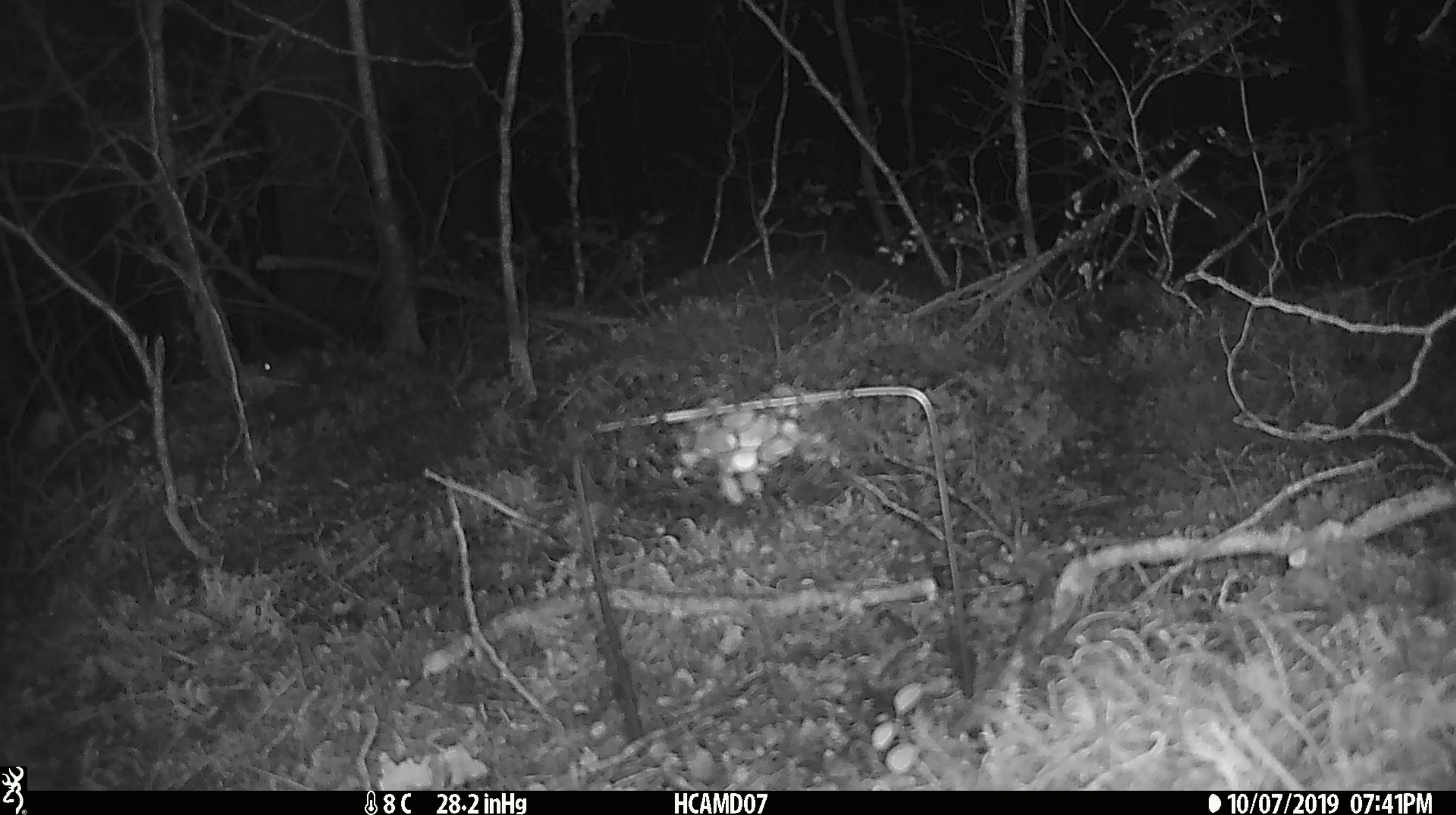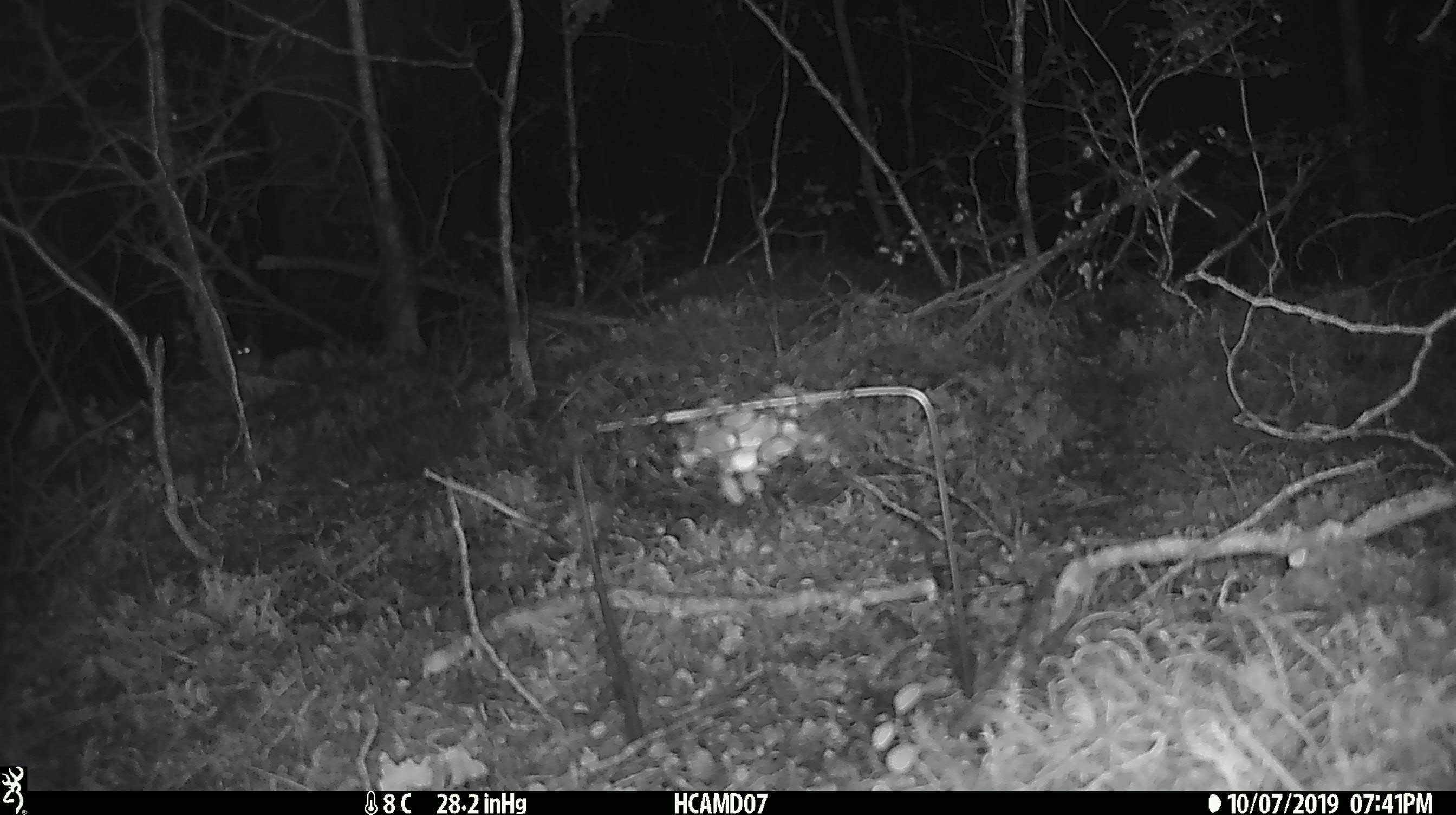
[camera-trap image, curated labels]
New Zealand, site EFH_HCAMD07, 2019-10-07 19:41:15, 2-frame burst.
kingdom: Animalia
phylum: Chordata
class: Mammalia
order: Rodentia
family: Muridae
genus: Mus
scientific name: Mus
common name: mouse